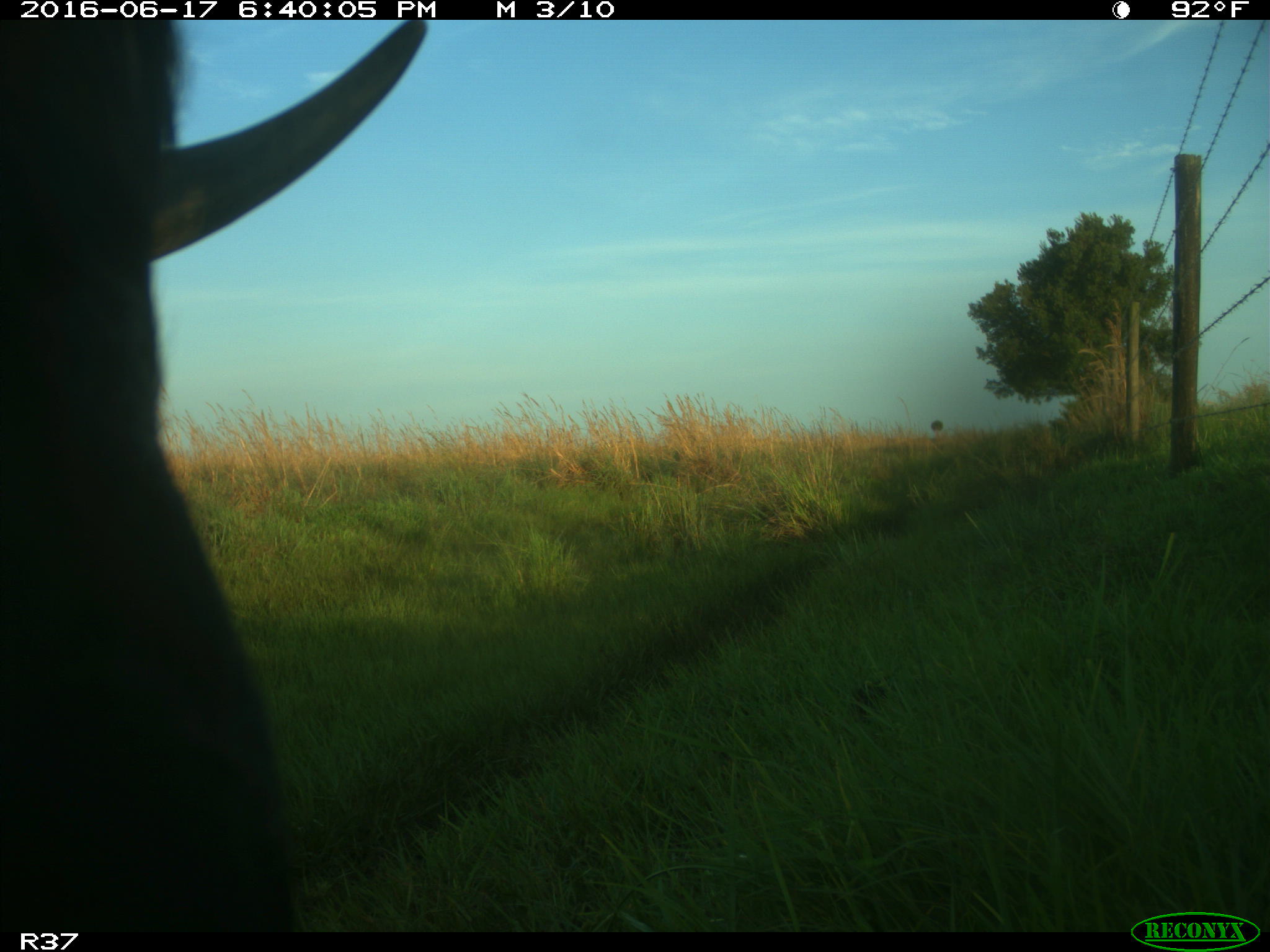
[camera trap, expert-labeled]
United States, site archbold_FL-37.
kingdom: Animalia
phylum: Chordata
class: Mammalia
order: Artiodactyla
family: Bovidae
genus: Bos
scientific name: Bos taurus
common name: domestic cow